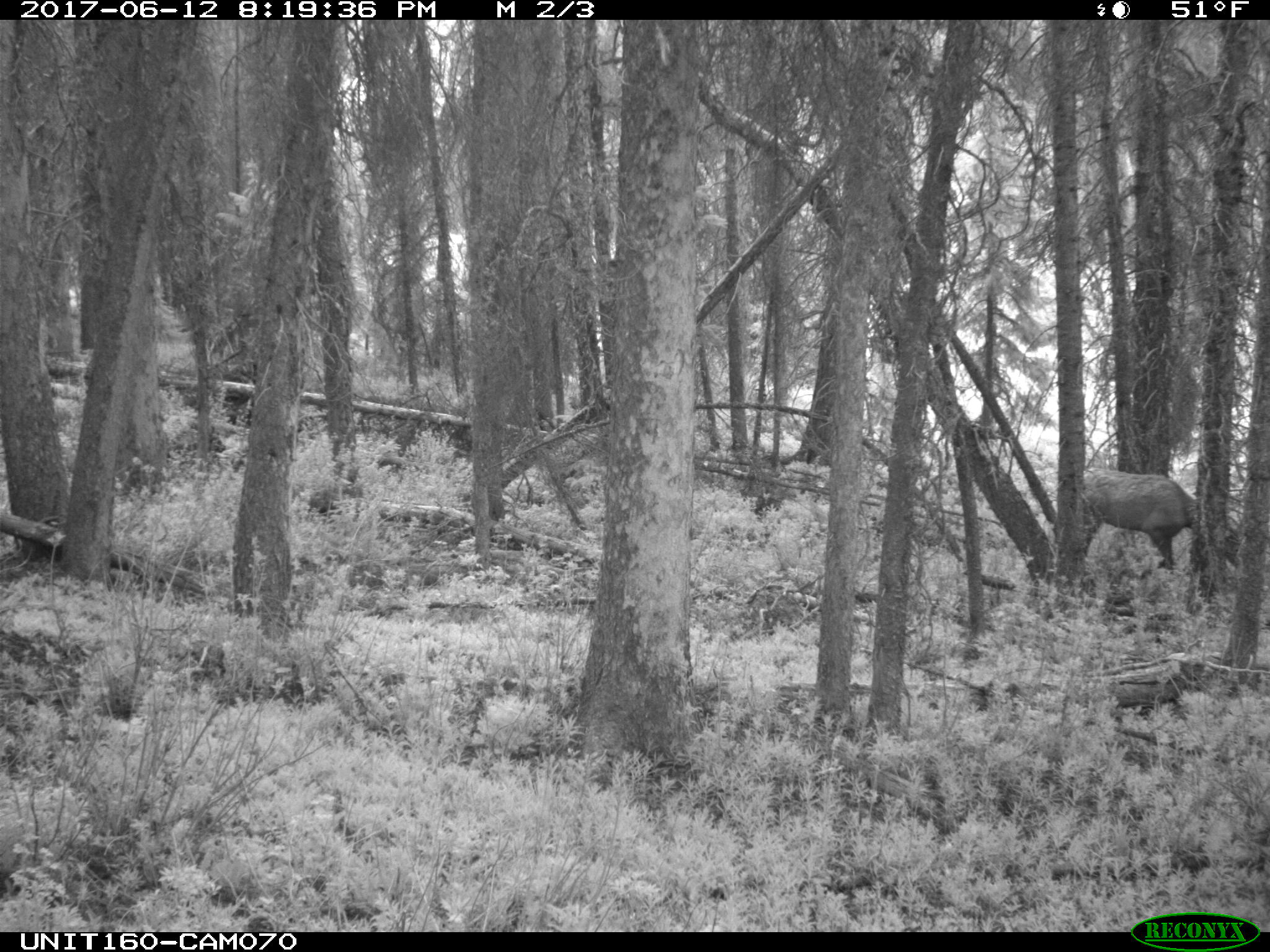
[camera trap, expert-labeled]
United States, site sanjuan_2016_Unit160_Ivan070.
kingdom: Animalia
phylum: Chordata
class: Mammalia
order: Artiodactyla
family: Cervidae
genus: Cervus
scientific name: Cervus elaphus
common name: red deer